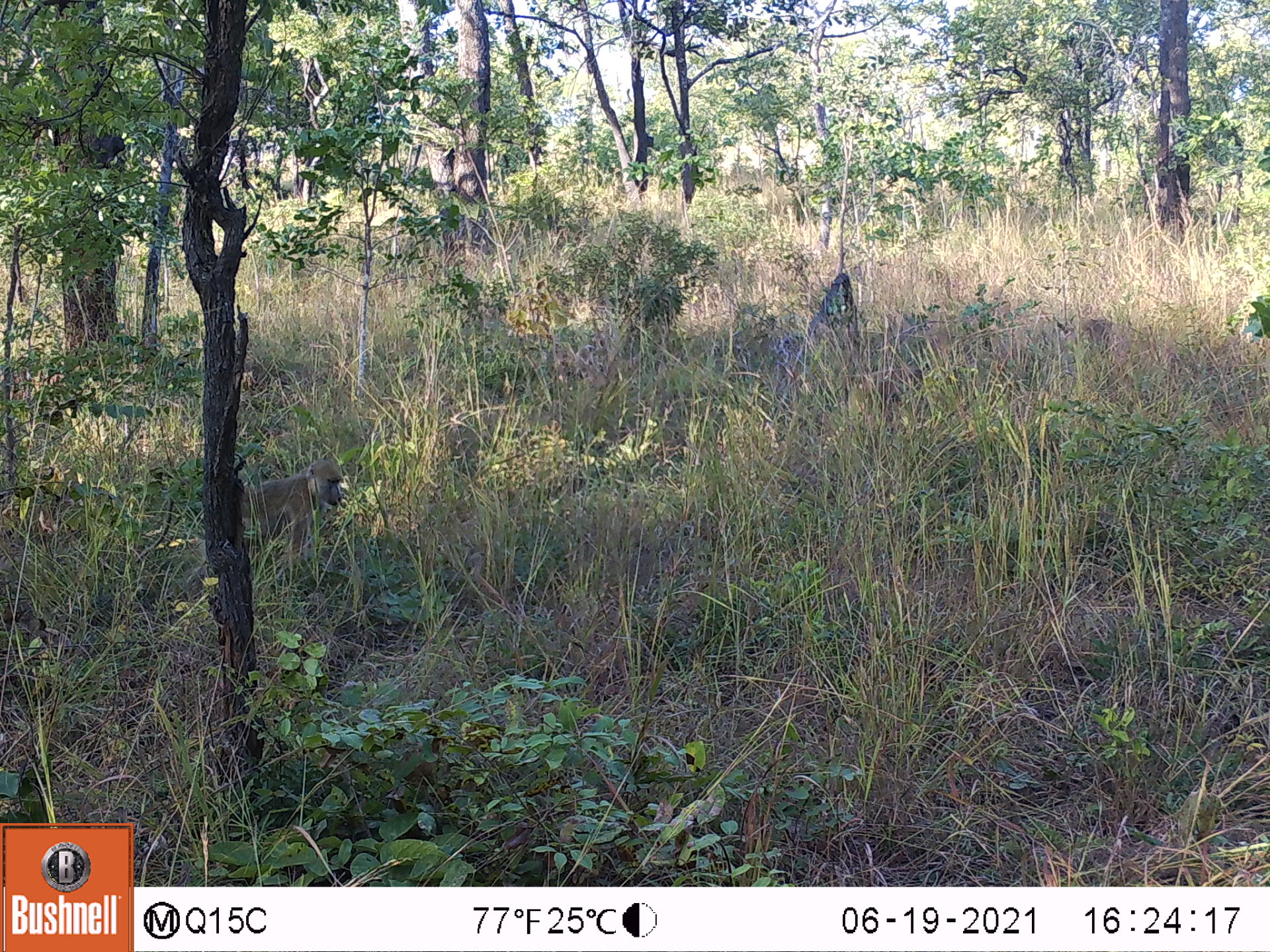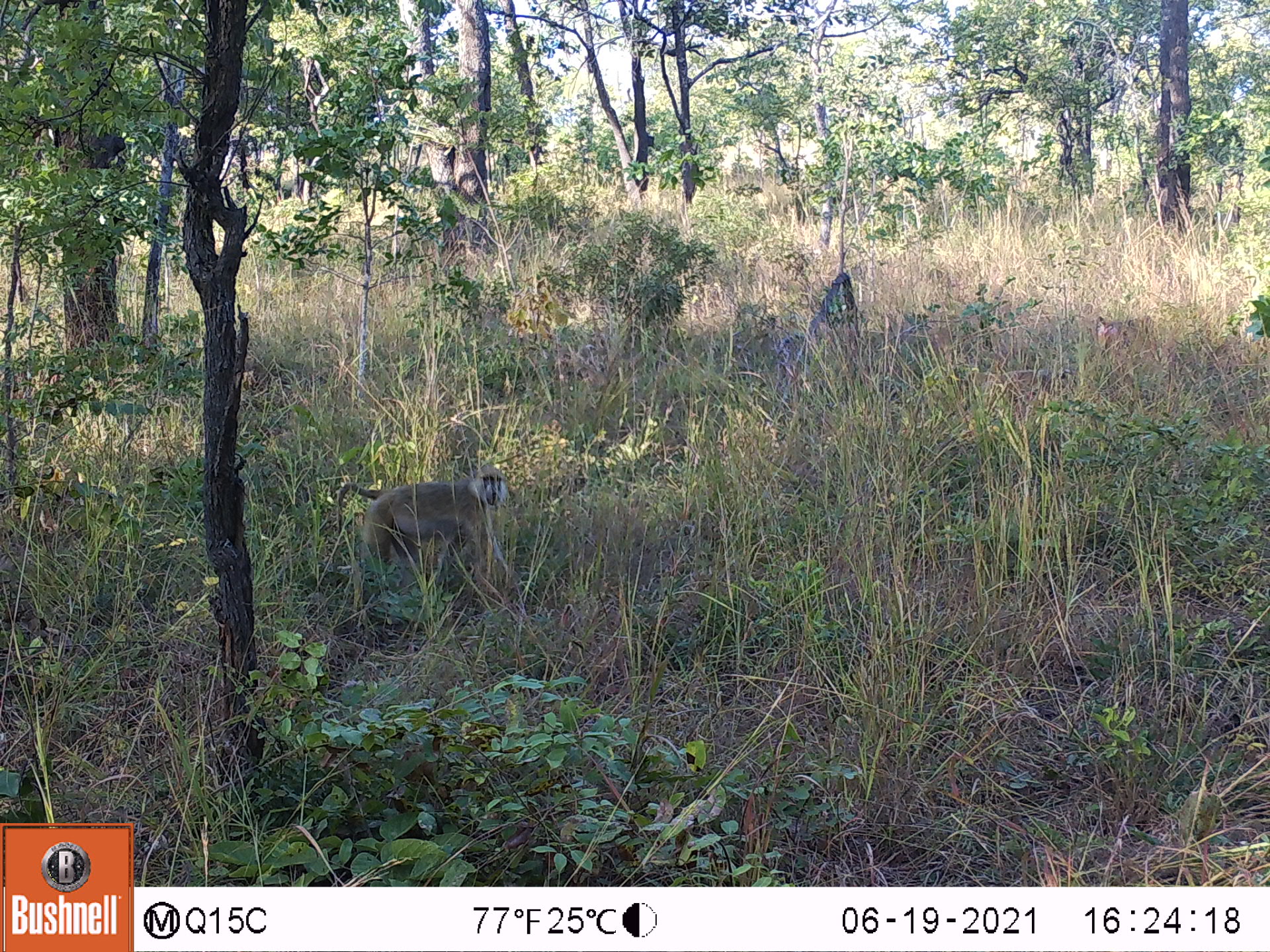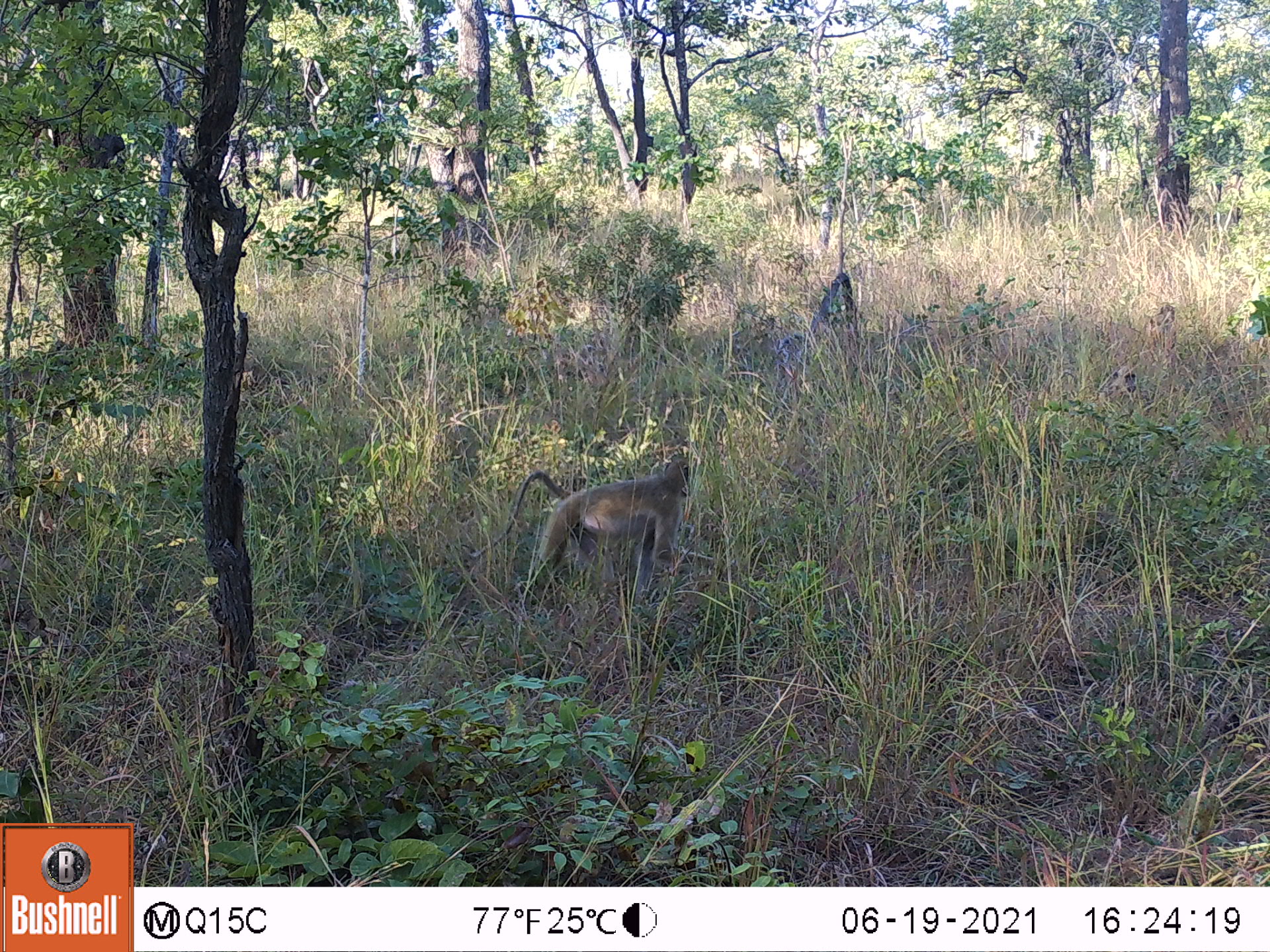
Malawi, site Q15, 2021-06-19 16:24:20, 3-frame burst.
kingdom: Animalia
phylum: Chordata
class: Mammalia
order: Primates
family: Cercopithecidae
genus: Papio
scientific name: Papio cynocephalus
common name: yellow baboon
Yellow baboon (Papio cynocephalus), count 1.